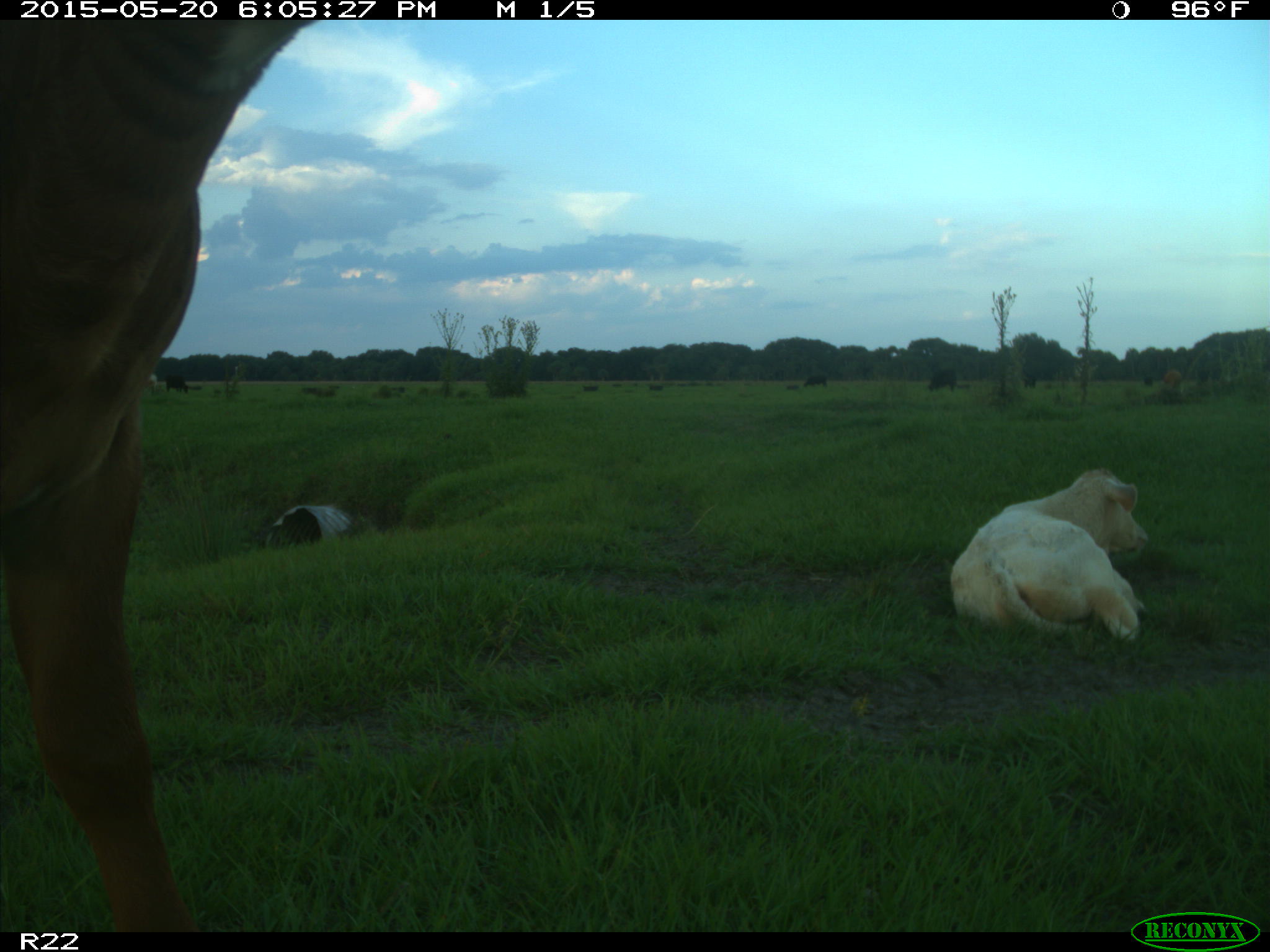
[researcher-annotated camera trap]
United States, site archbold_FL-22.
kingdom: Animalia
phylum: Chordata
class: Mammalia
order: Artiodactyla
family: Bovidae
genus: Bos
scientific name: Bos taurus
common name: domestic cow